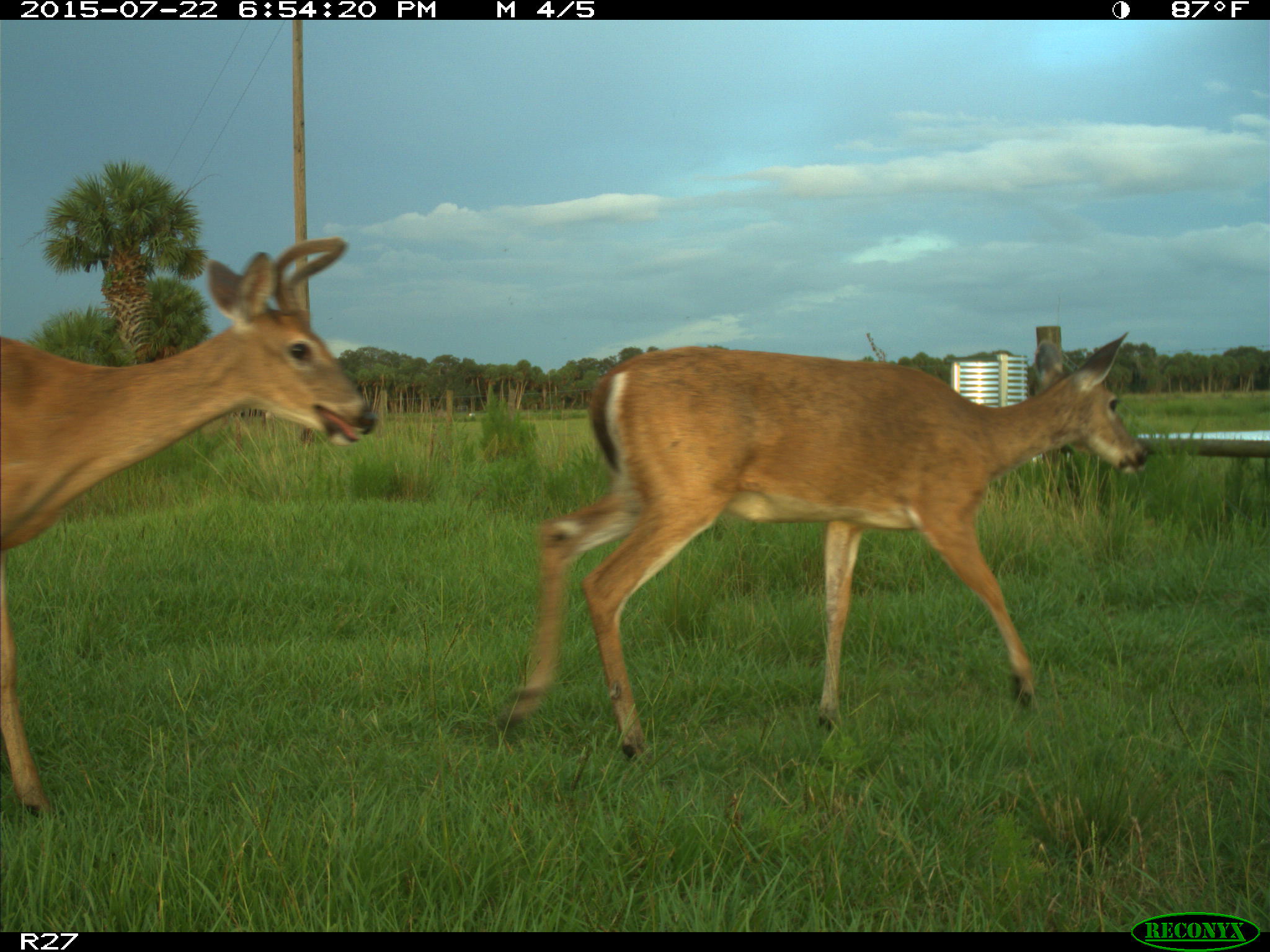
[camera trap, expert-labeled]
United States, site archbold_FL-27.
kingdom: Animalia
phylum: Chordata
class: Mammalia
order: Artiodactyla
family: Cervidae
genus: Odocoileus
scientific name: Odocoileus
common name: deer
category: unidentified deer